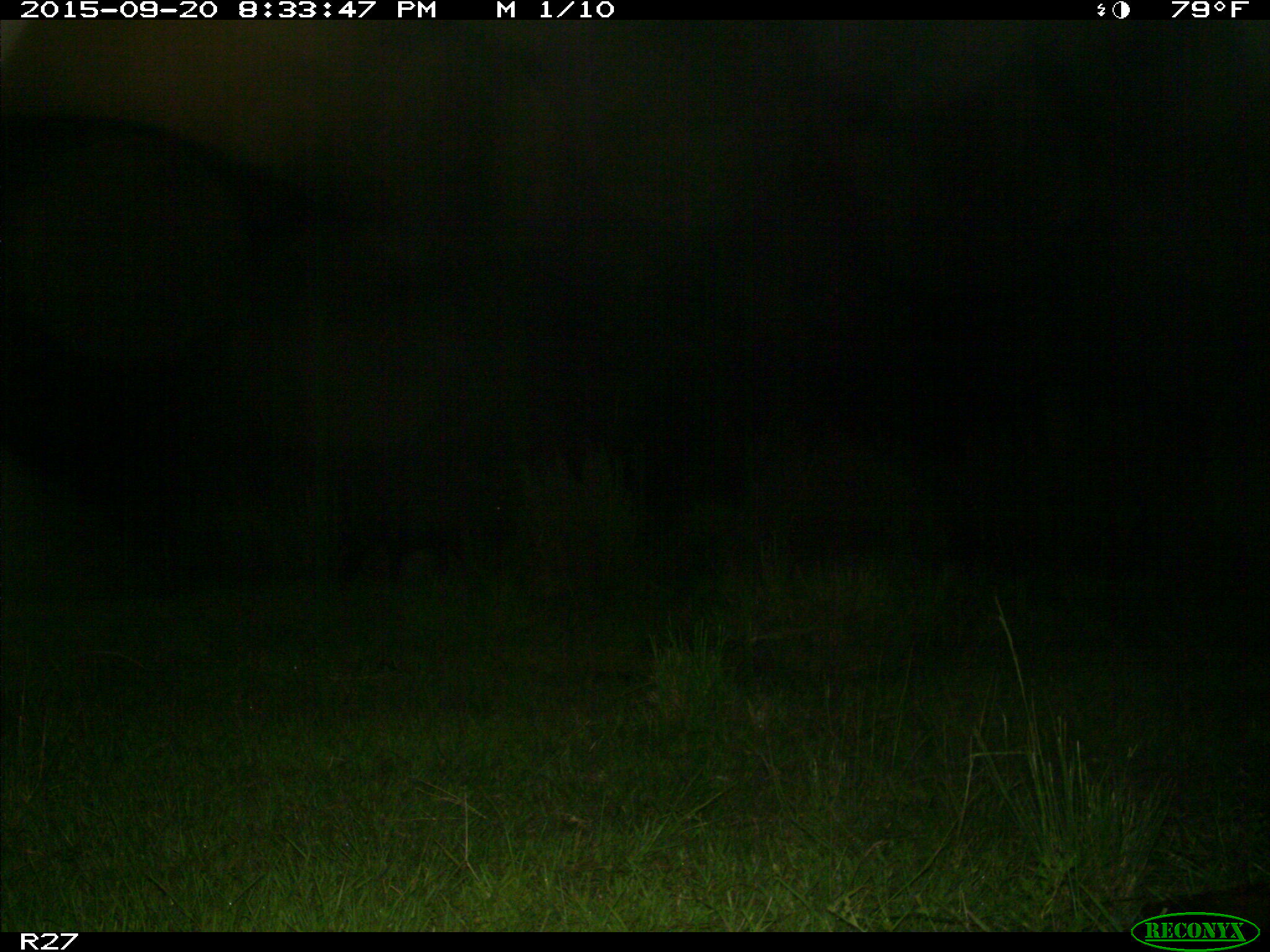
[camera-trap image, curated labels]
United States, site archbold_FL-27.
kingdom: Animalia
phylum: Chordata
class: Mammalia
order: Artiodactyla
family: Bovidae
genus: Bos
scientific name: Bos taurus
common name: domestic cow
Bos taurus (domestic cow).